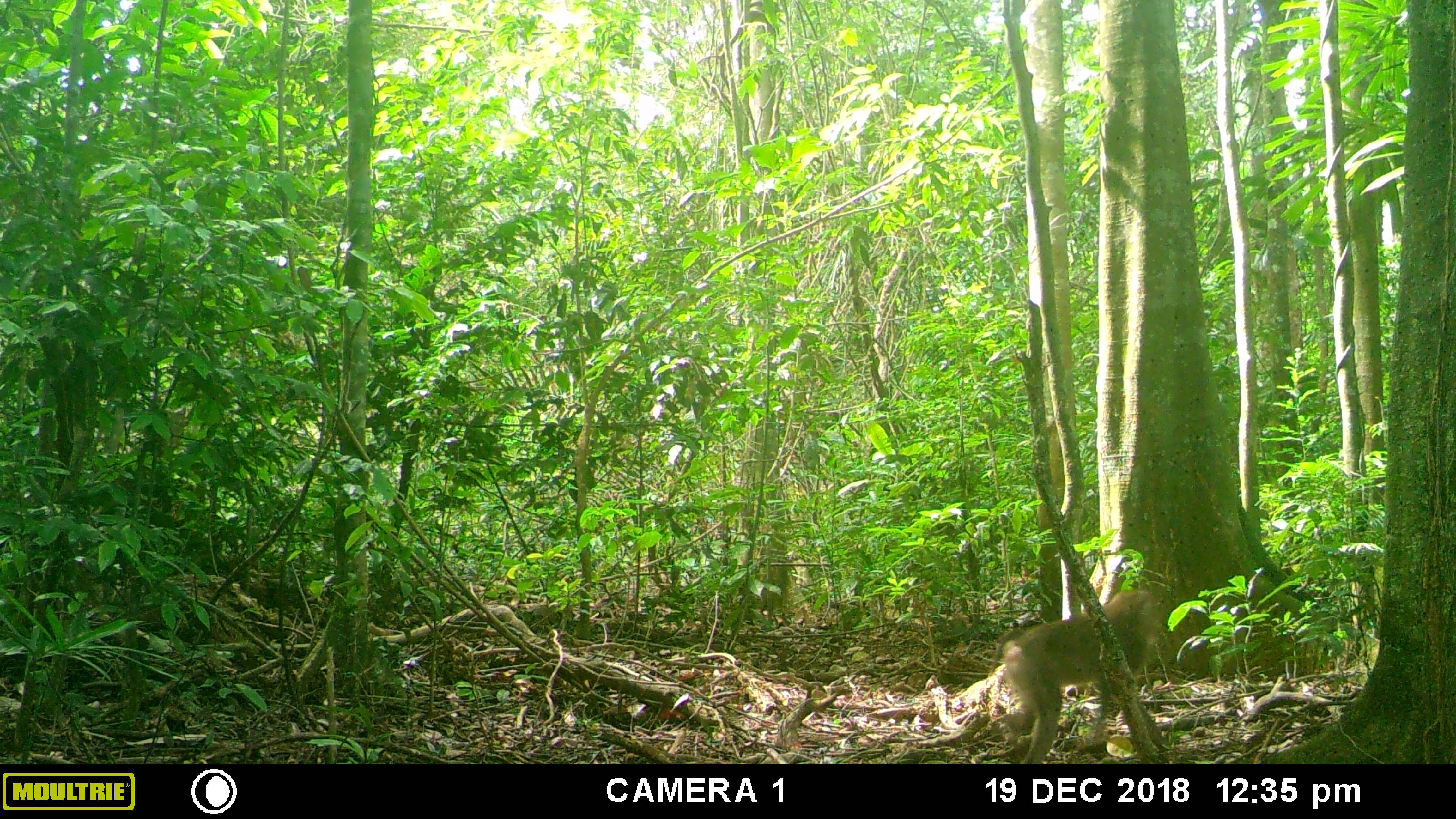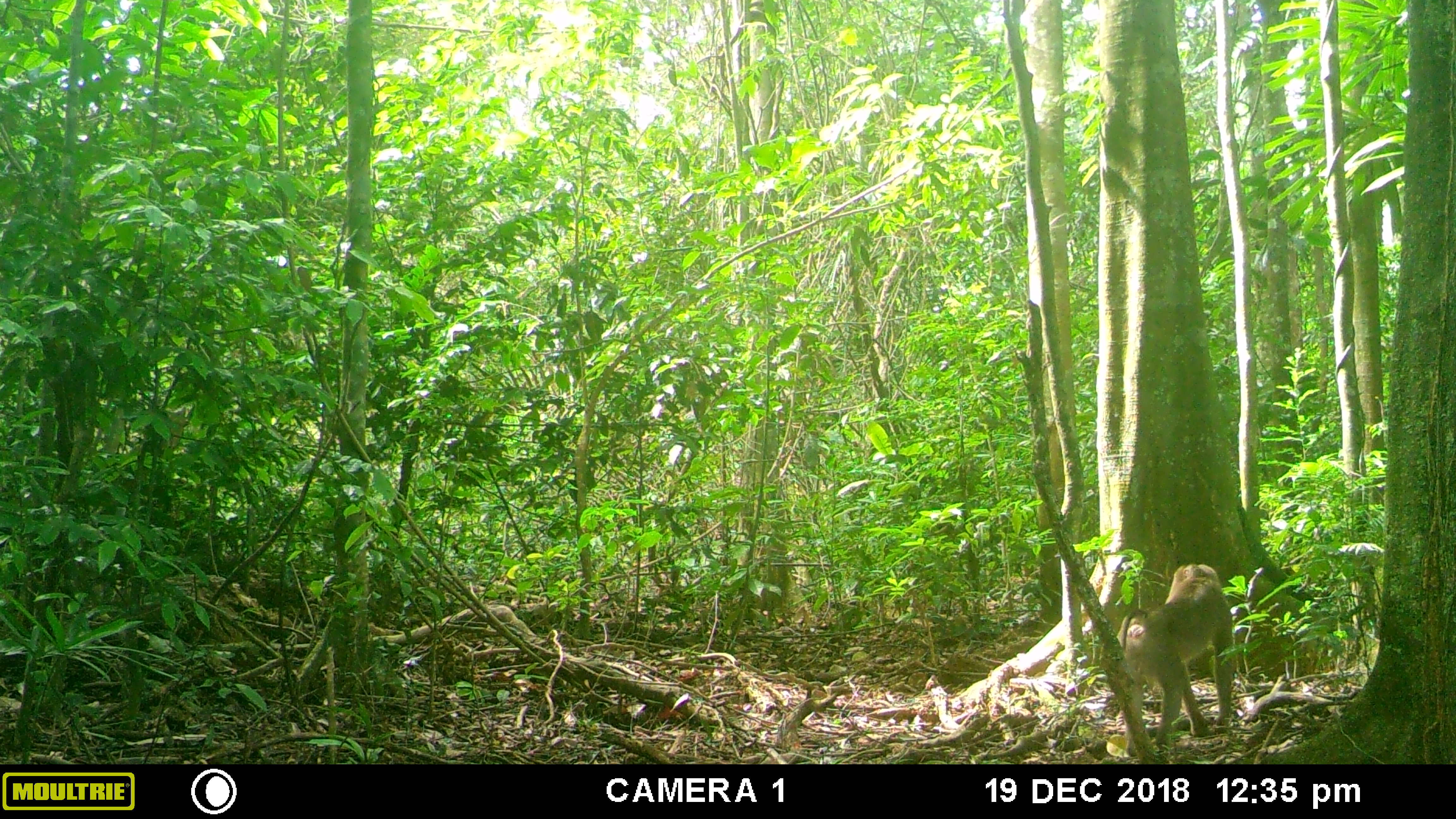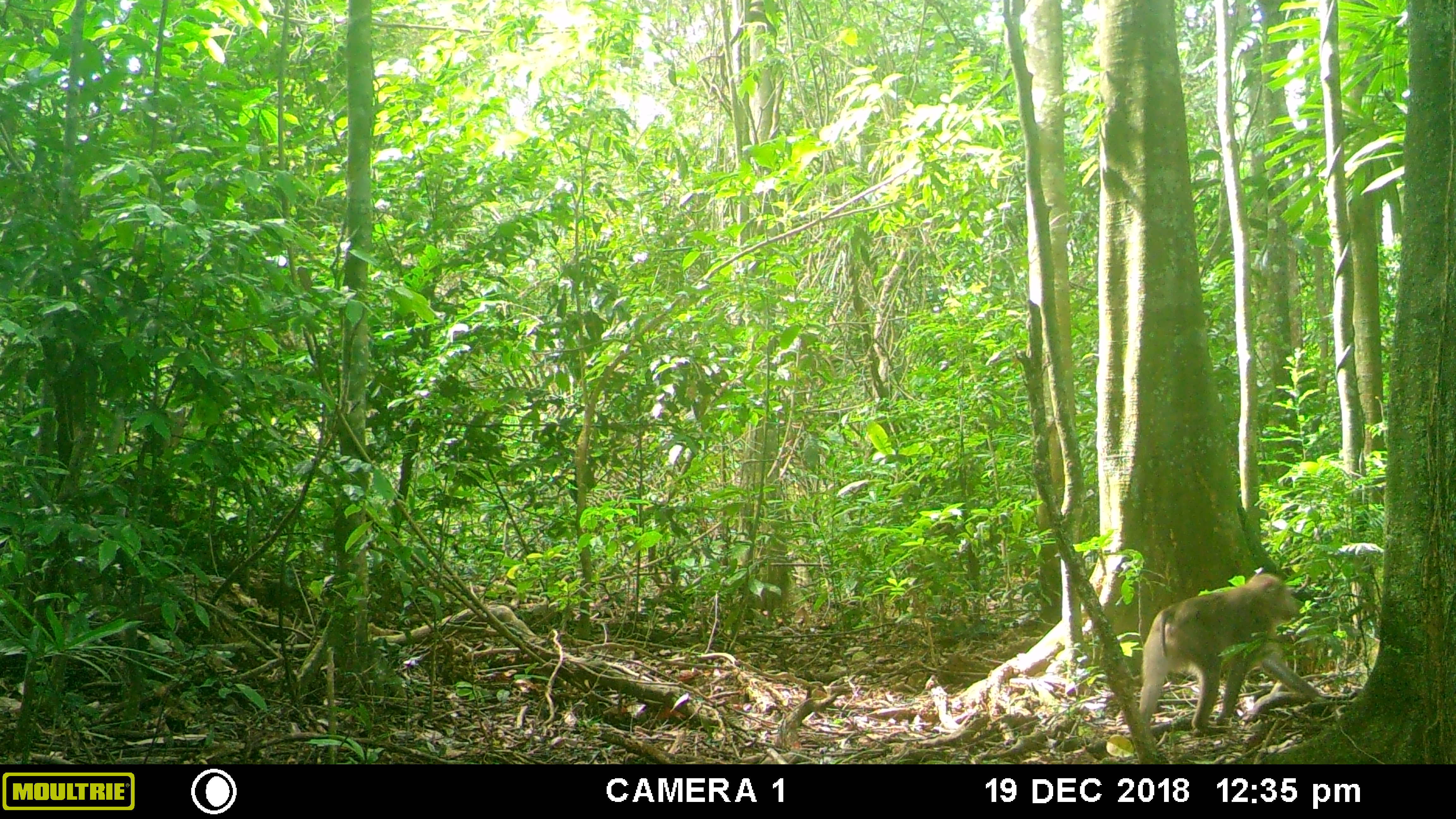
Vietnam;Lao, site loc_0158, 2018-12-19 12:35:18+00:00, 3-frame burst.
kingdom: Animalia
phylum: Chordata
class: Mammalia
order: Primates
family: Cercopithecidae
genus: Macaca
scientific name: Macaca nemestrina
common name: pig-tailed macaque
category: pig tailed macaque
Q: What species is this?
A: Pig tailed macaque (pig-tailed macaque) (Macaca nemestrina).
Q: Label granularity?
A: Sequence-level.